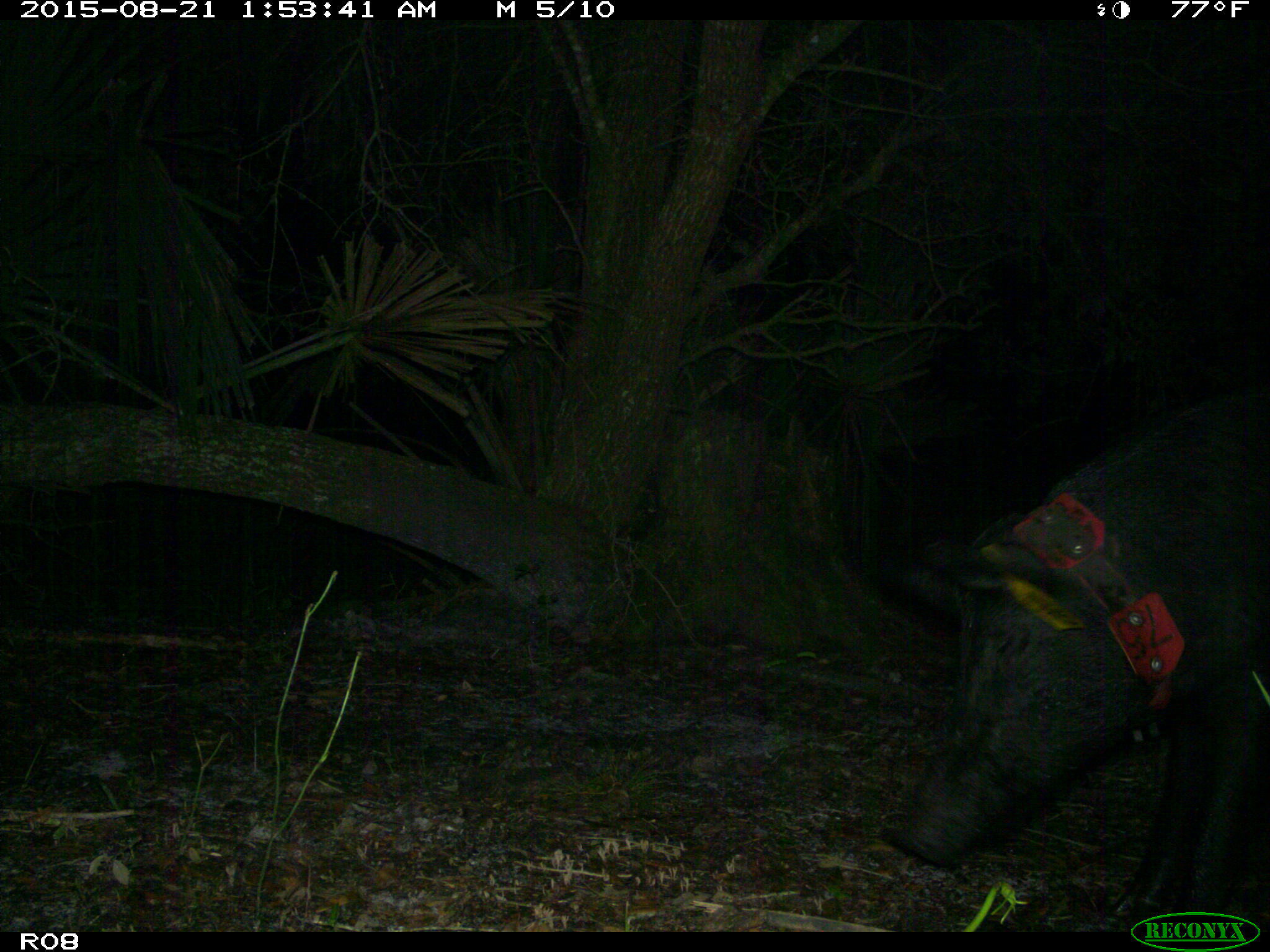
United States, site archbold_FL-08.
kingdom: Animalia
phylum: Chordata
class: Mammalia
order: Artiodactyla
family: Suidae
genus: Sus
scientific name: Sus scrofa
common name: wild boar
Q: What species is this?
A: Sus scrofa (wild boar).